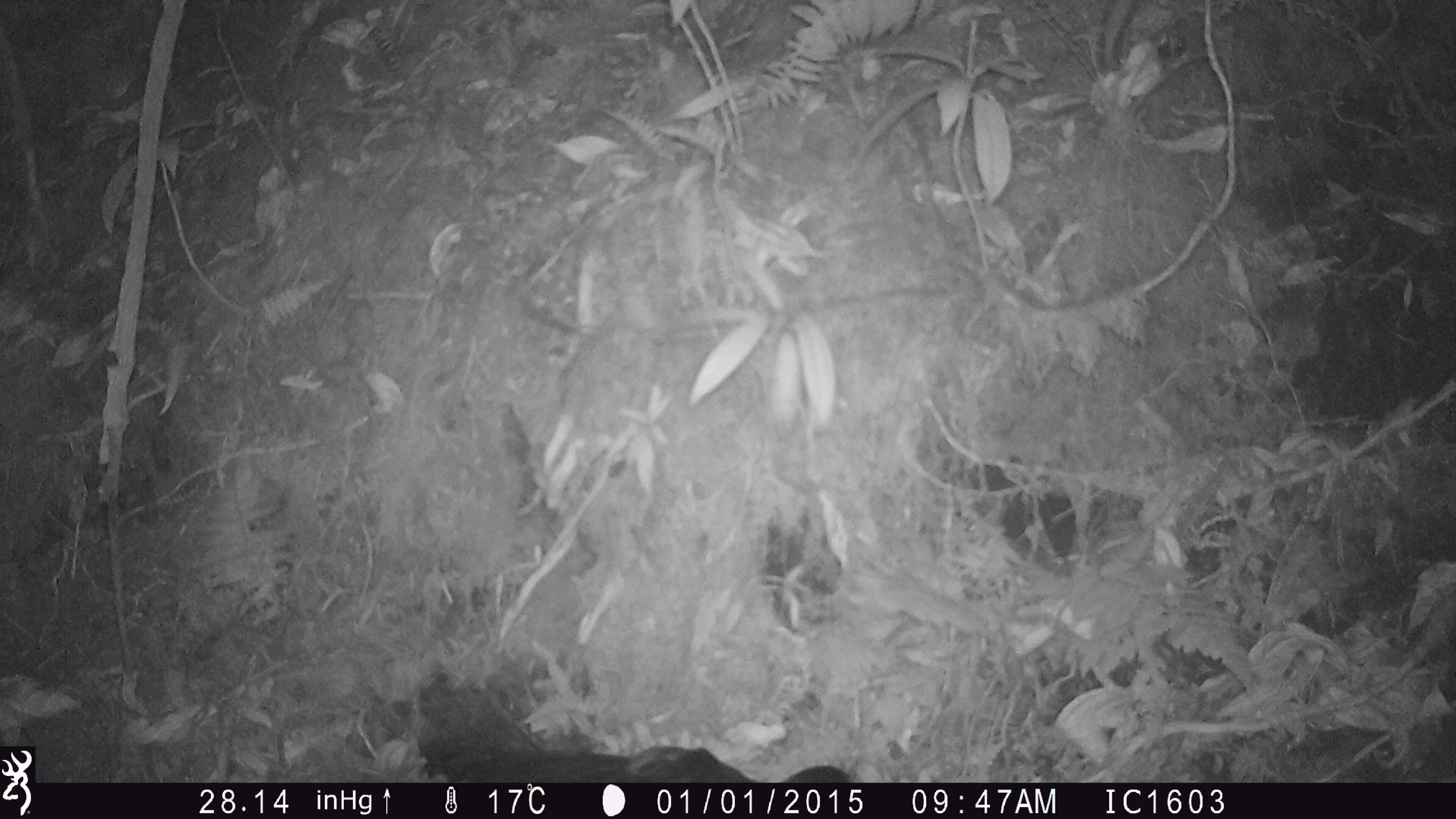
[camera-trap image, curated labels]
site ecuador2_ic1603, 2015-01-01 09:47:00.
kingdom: Animalia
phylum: Chordata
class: Aves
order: Procellariiformes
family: Procellariidae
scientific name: Procellariidae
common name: petrel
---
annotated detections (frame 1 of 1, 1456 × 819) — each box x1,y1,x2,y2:
petrel: 410,717,862,783